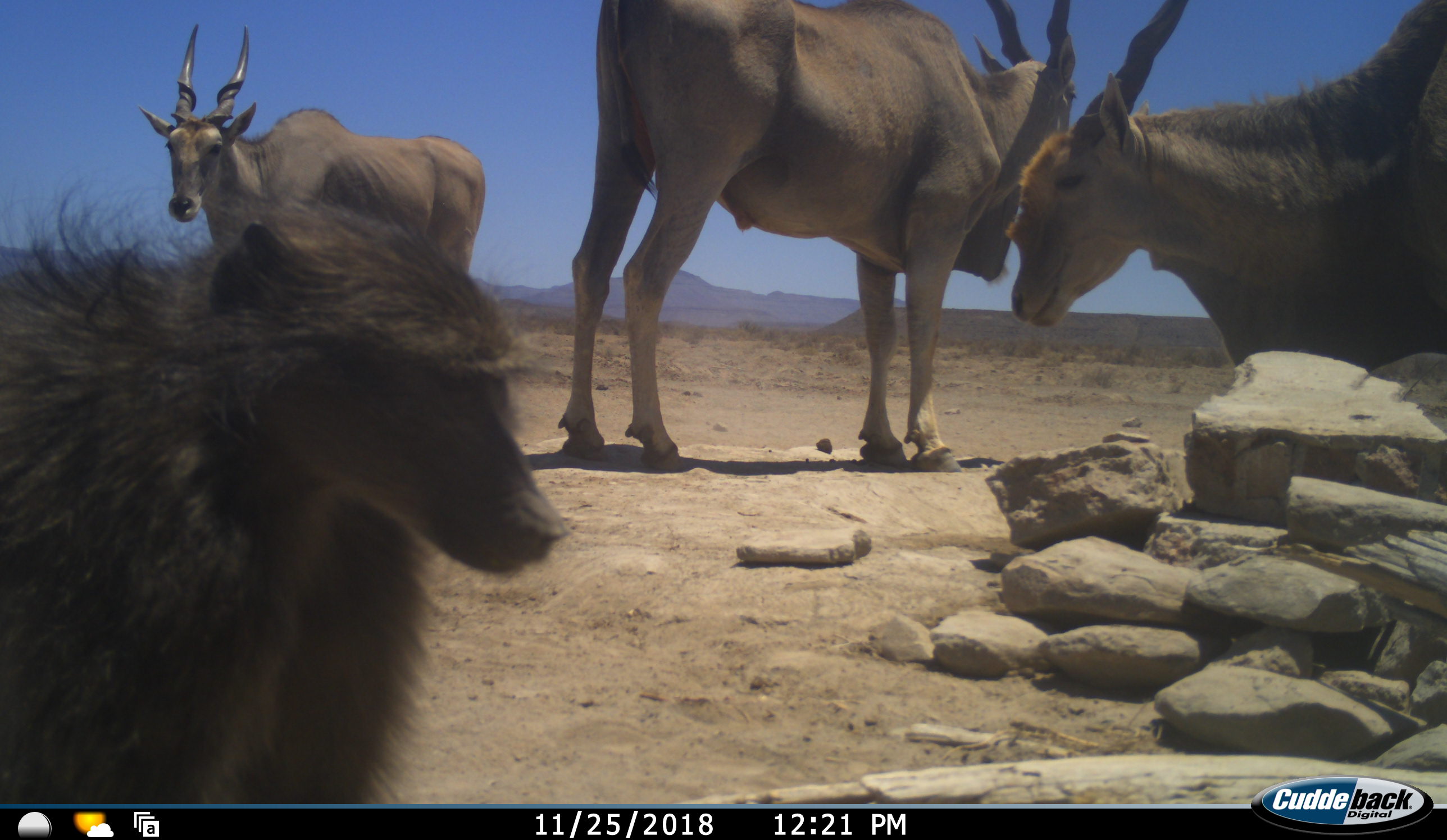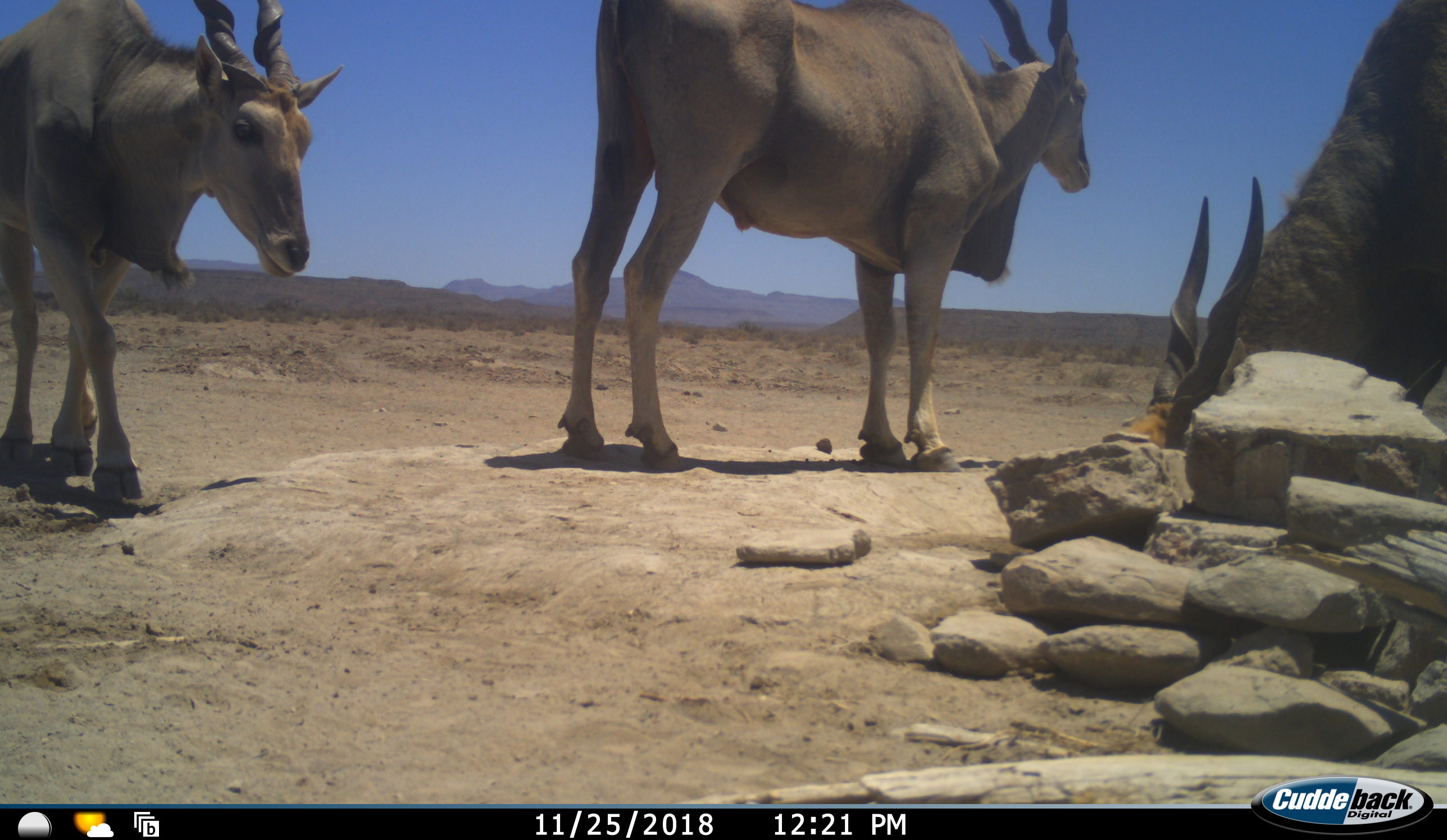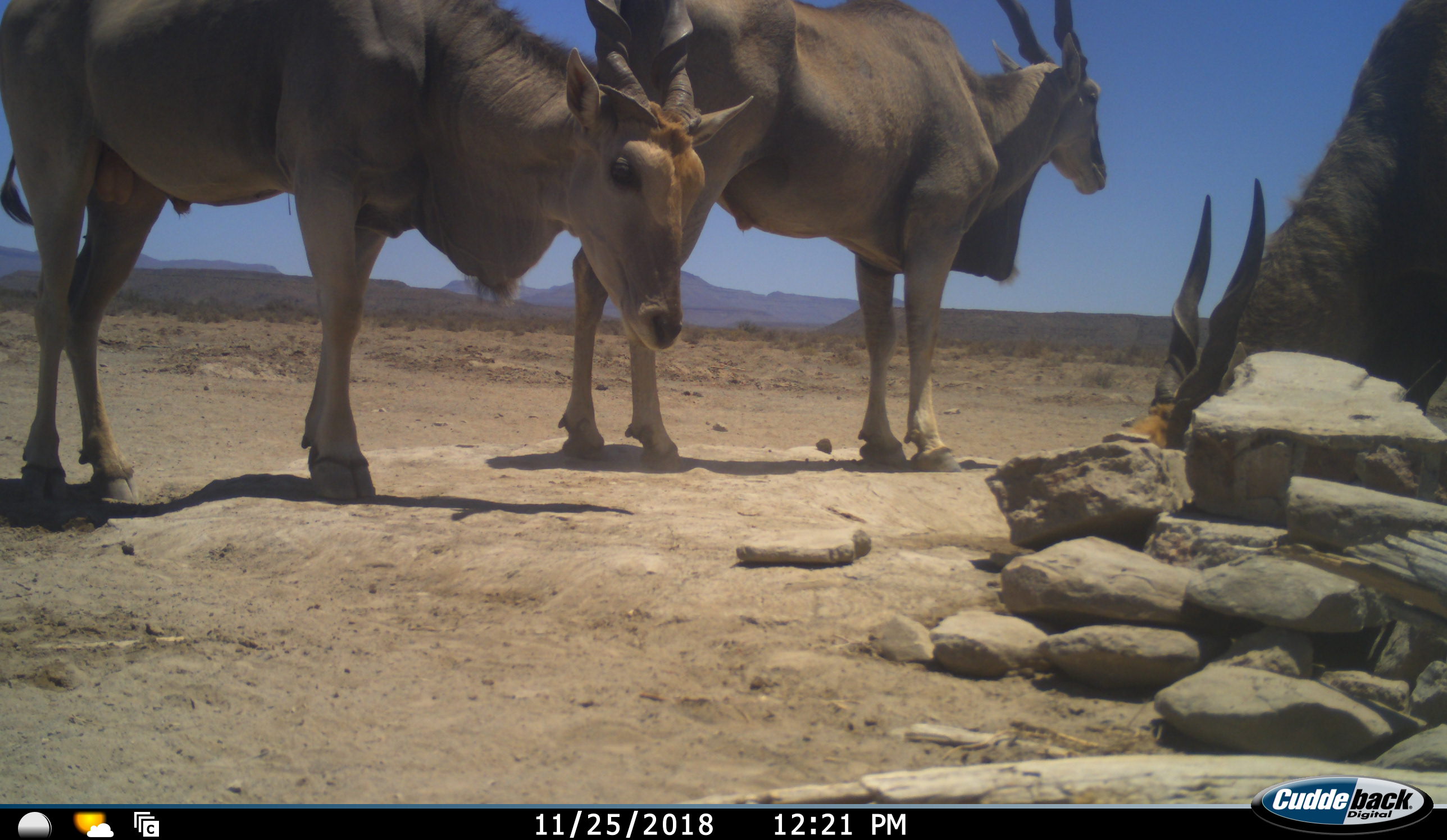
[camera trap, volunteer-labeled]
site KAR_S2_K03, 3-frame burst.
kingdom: Animalia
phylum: Chordata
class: Mammalia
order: Primates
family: Cercopithecidae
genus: Papio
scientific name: Papio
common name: baboon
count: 1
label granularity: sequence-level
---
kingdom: Animalia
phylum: Chordata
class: Mammalia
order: Artiodactyla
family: Bovidae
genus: Tragelaphus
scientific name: Tragelaphus oryx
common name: eland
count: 3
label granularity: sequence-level